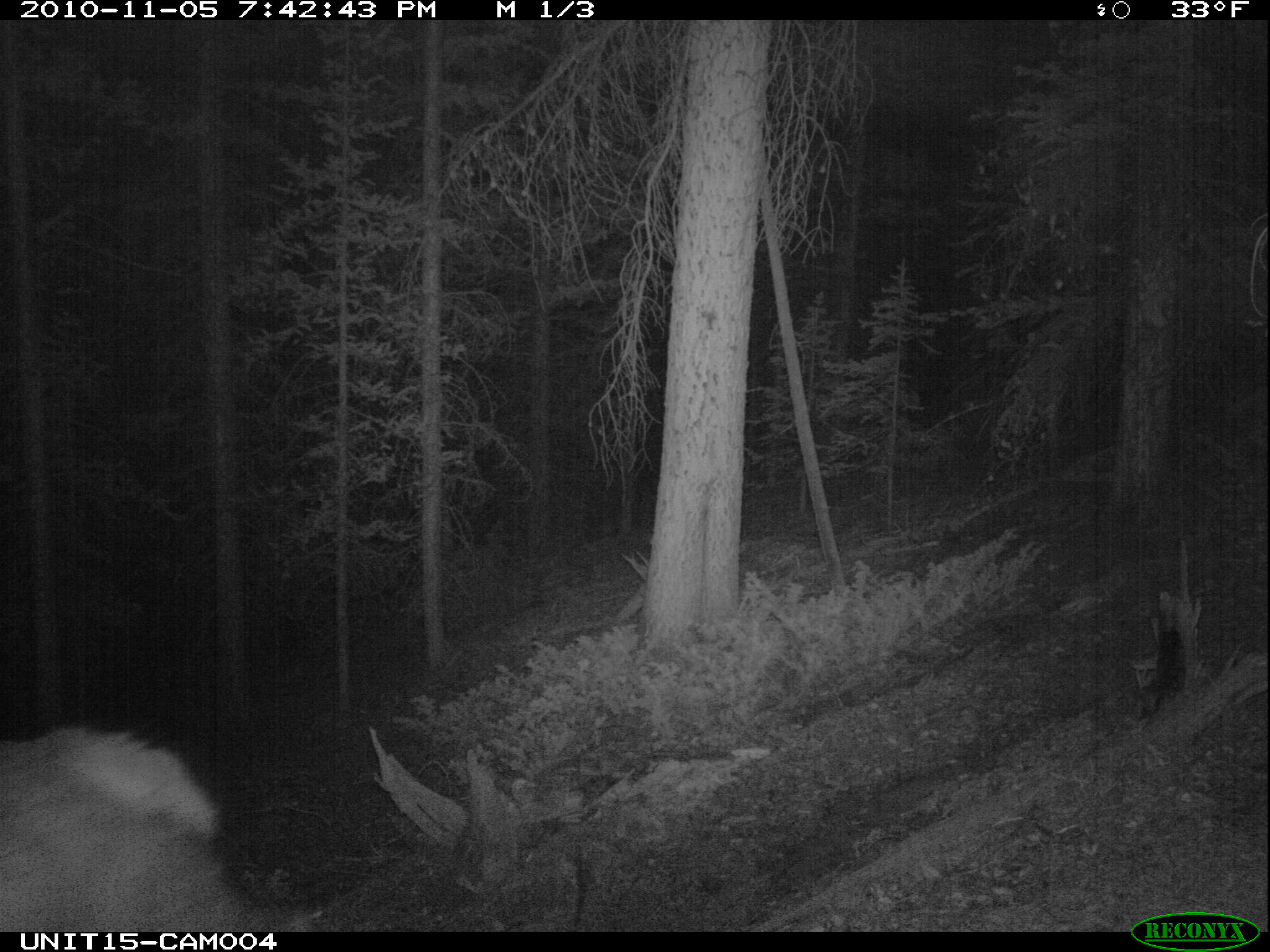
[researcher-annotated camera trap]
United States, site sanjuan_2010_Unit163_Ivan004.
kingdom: Animalia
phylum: Chordata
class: Mammalia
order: Artiodactyla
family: Cervidae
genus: Cervus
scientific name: Cervus elaphus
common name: red deer